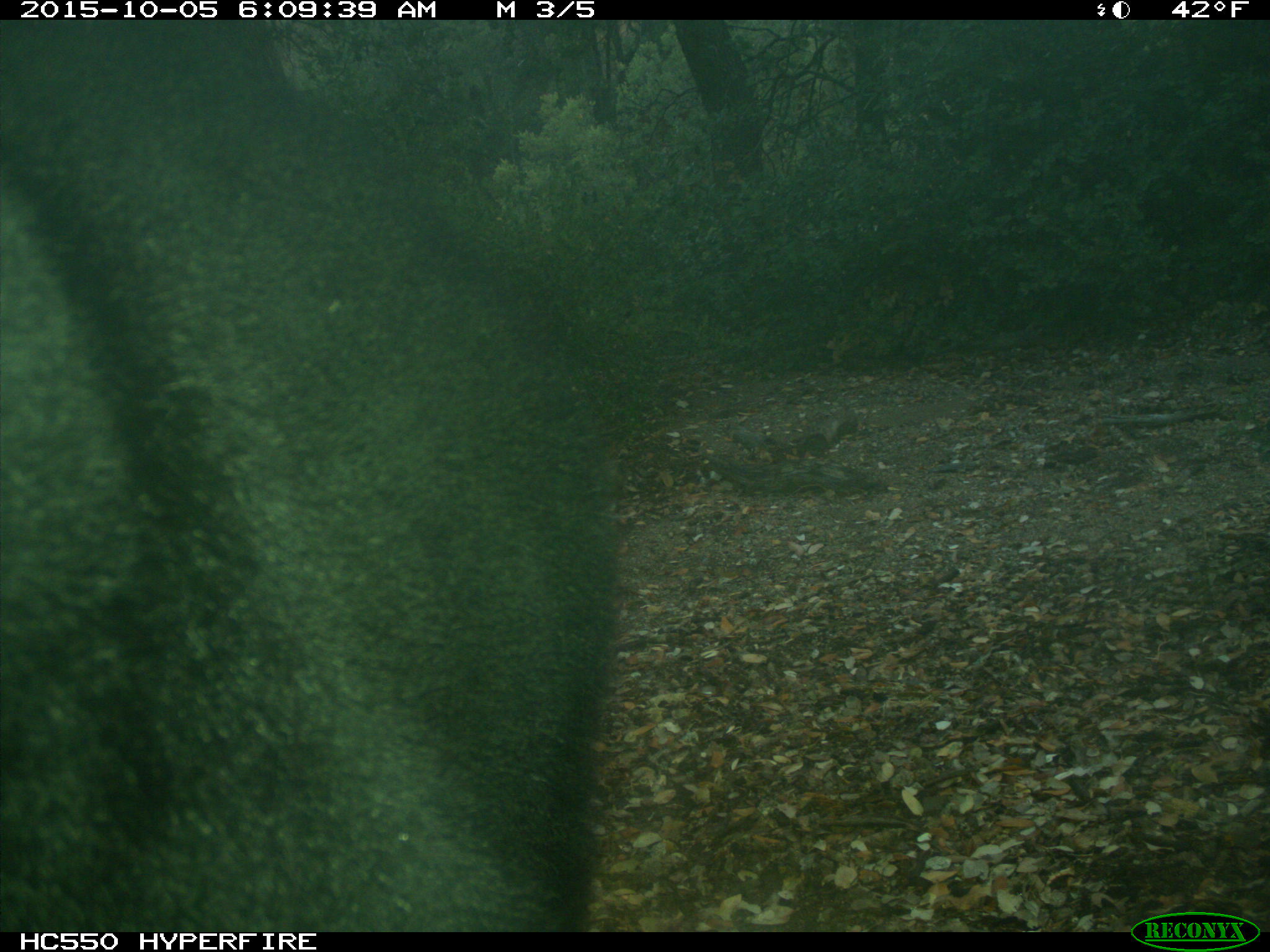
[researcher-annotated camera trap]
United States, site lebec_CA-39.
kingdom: Animalia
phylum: Chordata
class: Mammalia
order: Carnivora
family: Ursidae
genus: Ursus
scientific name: Ursus americanus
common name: american black bear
Ursus americanus (american black bear).